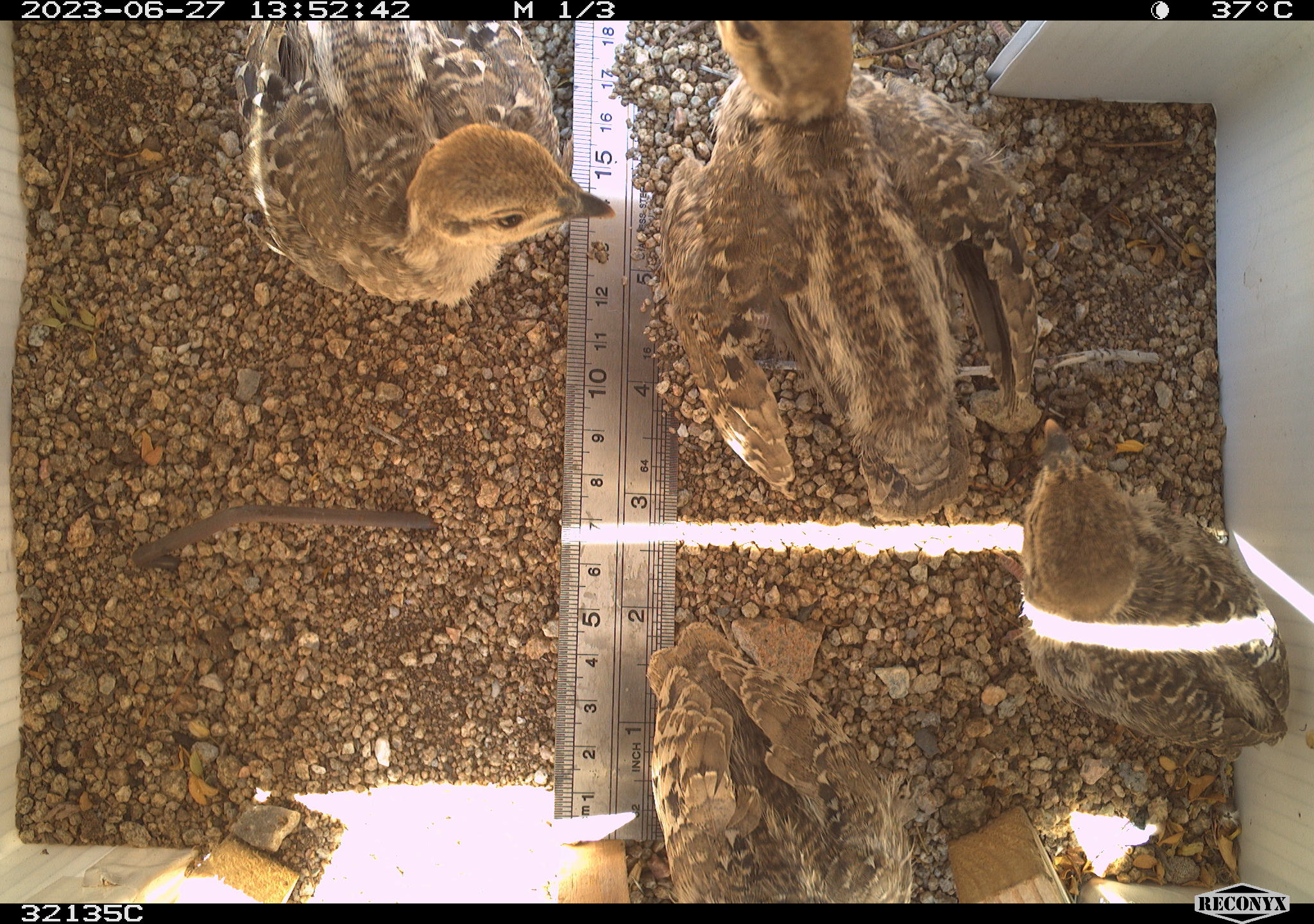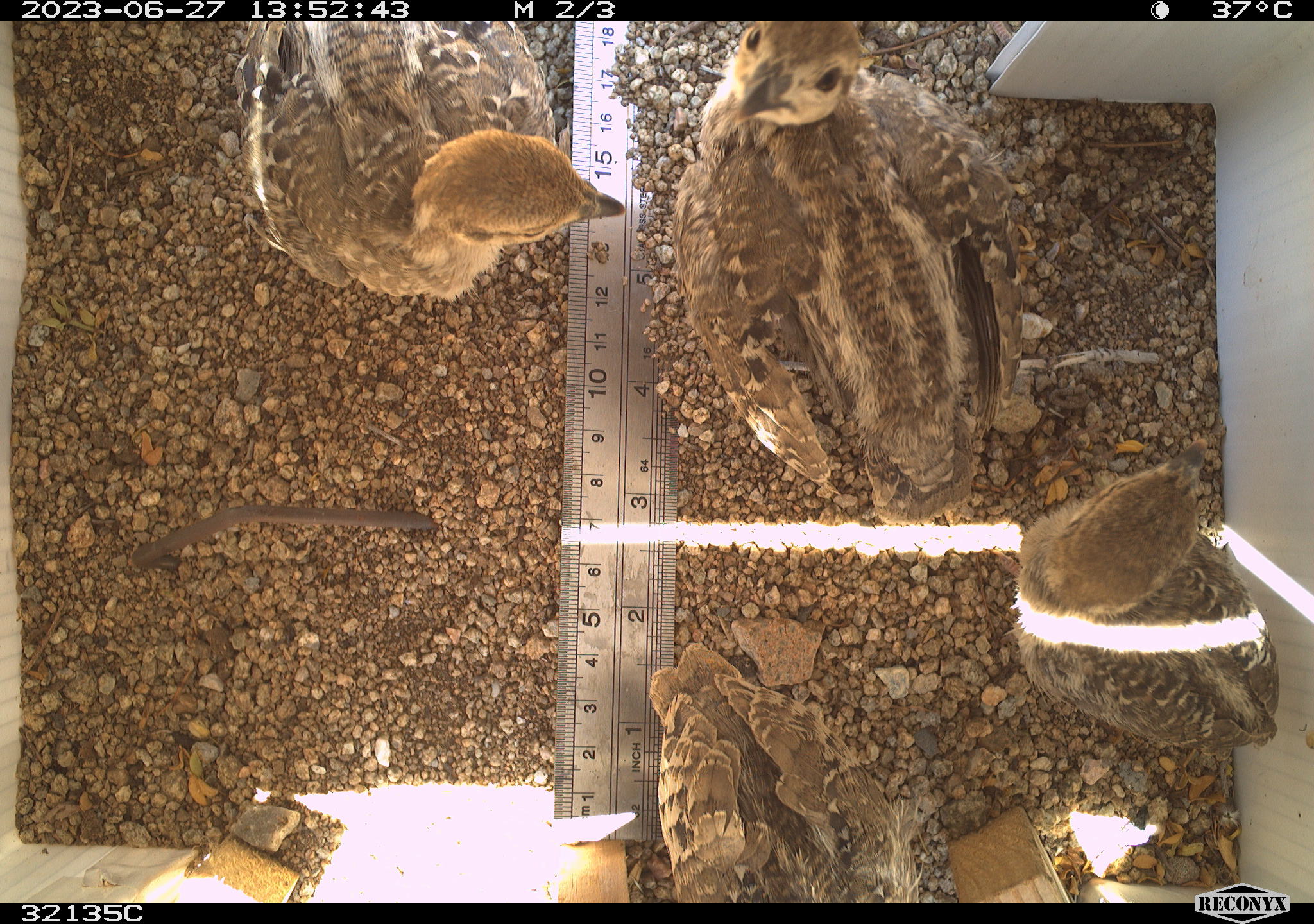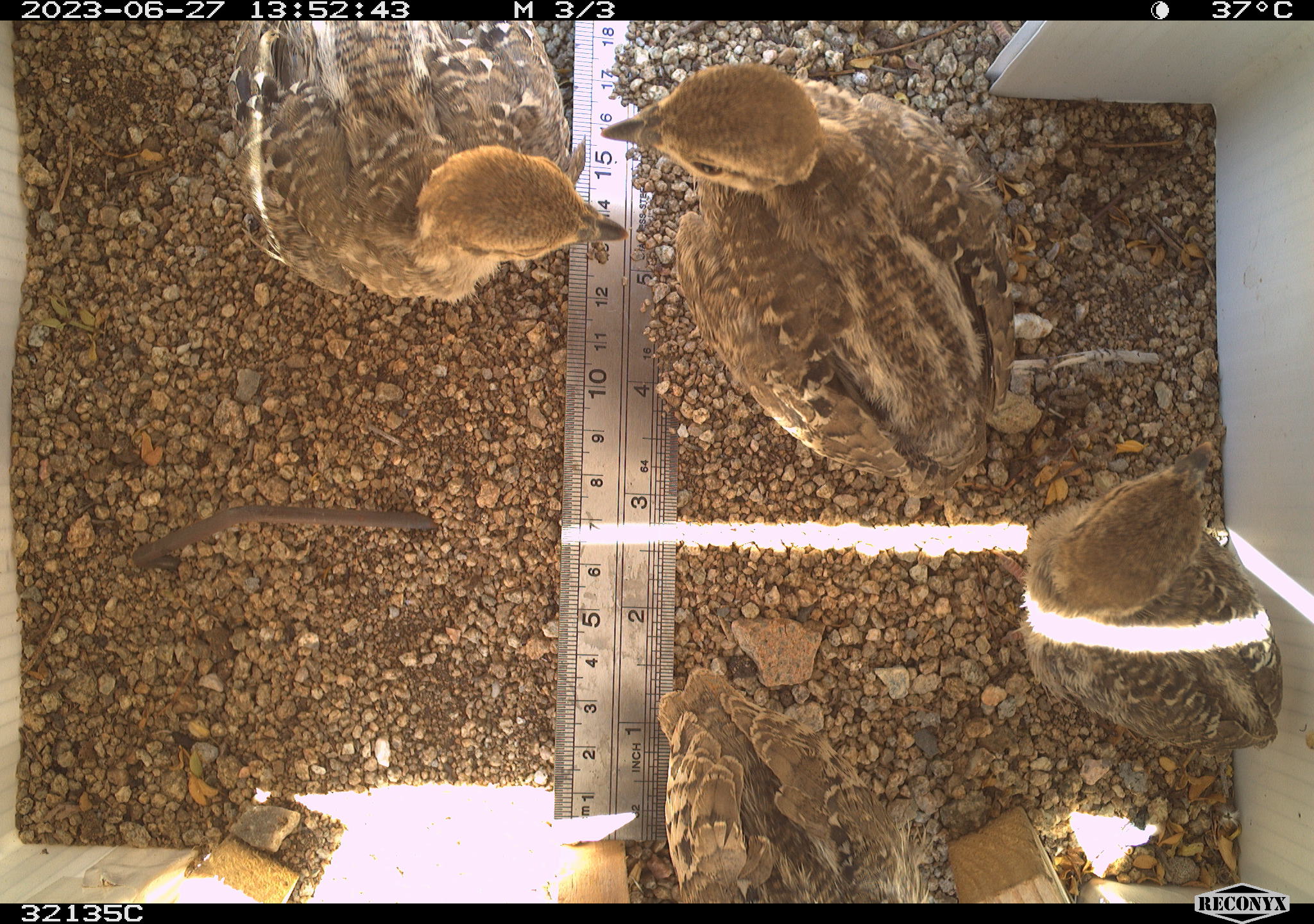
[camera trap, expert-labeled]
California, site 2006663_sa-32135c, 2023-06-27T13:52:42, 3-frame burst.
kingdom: Animalia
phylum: Chordata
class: Aves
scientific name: Aves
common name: bird